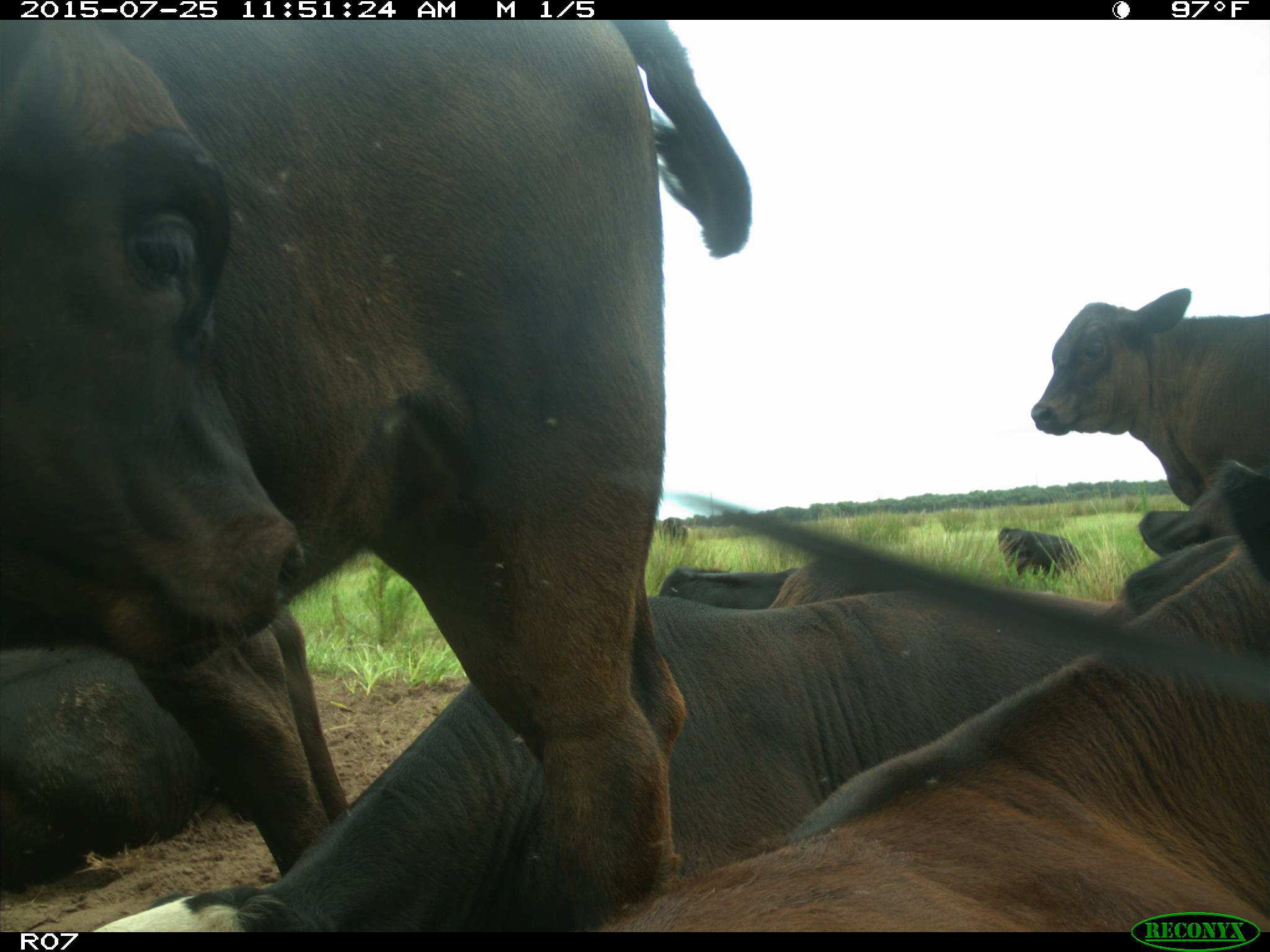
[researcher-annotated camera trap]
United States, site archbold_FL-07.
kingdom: Animalia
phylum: Chordata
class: Mammalia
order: Artiodactyla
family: Bovidae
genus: Bos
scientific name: Bos taurus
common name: domestic cow